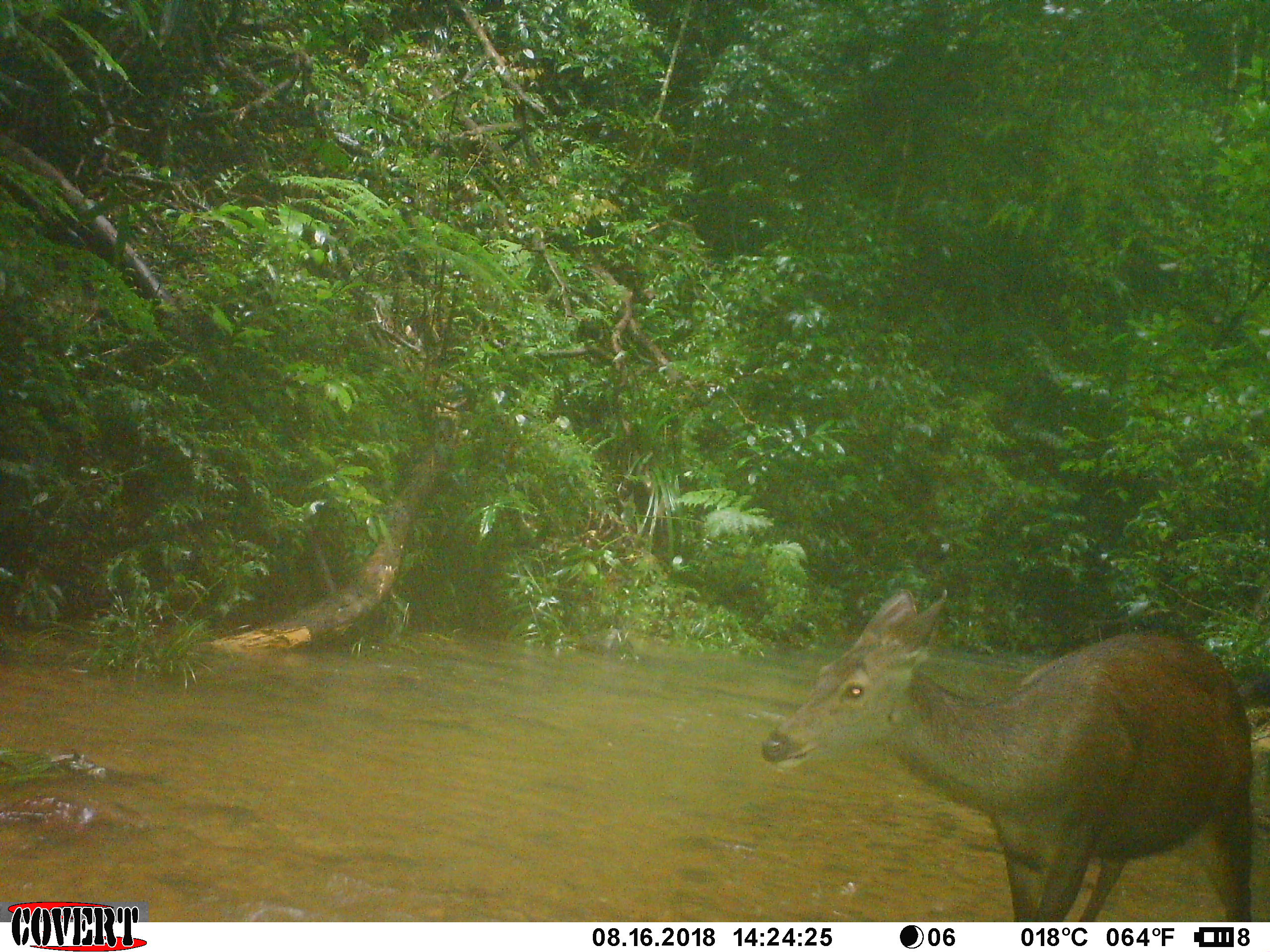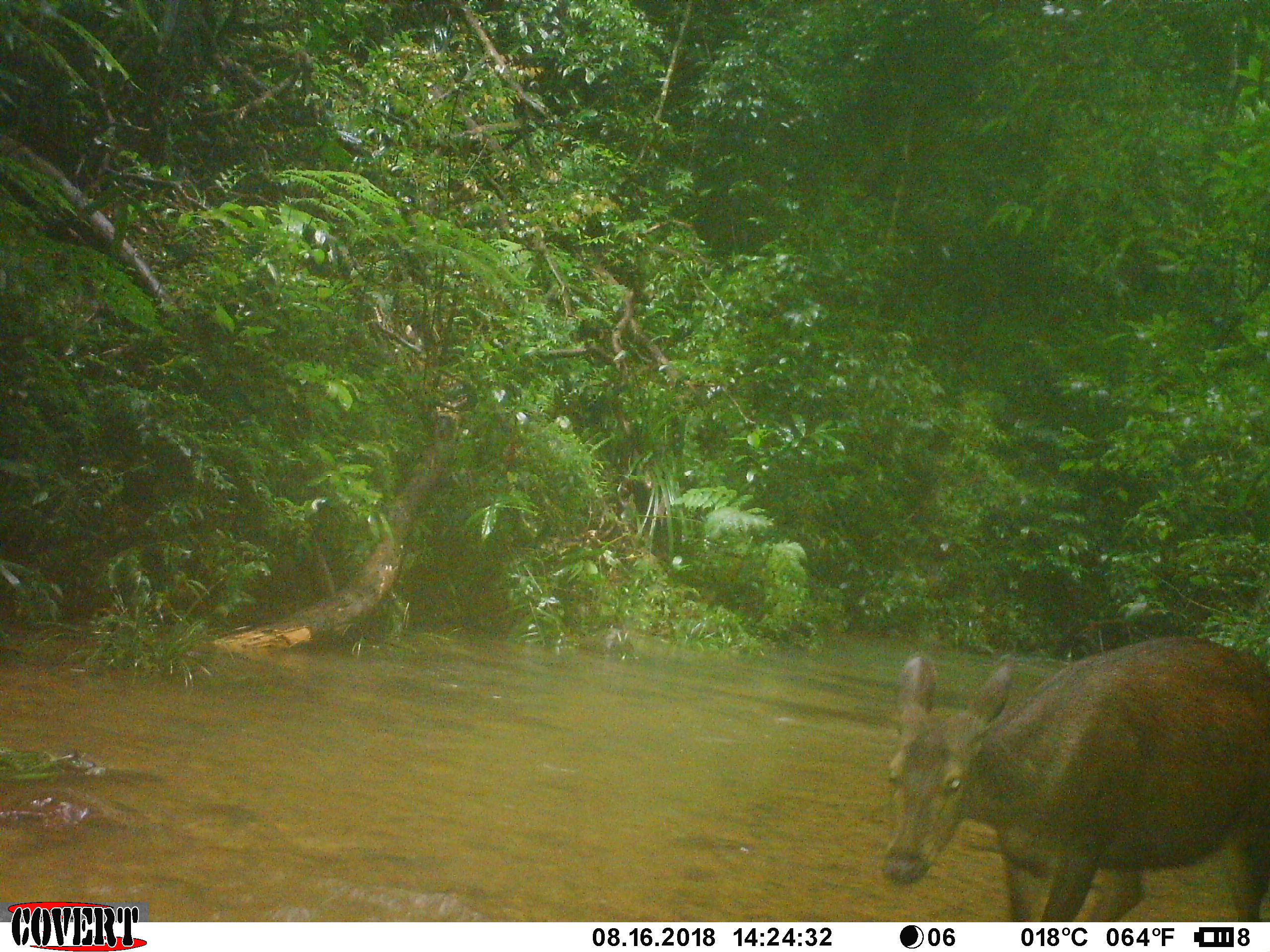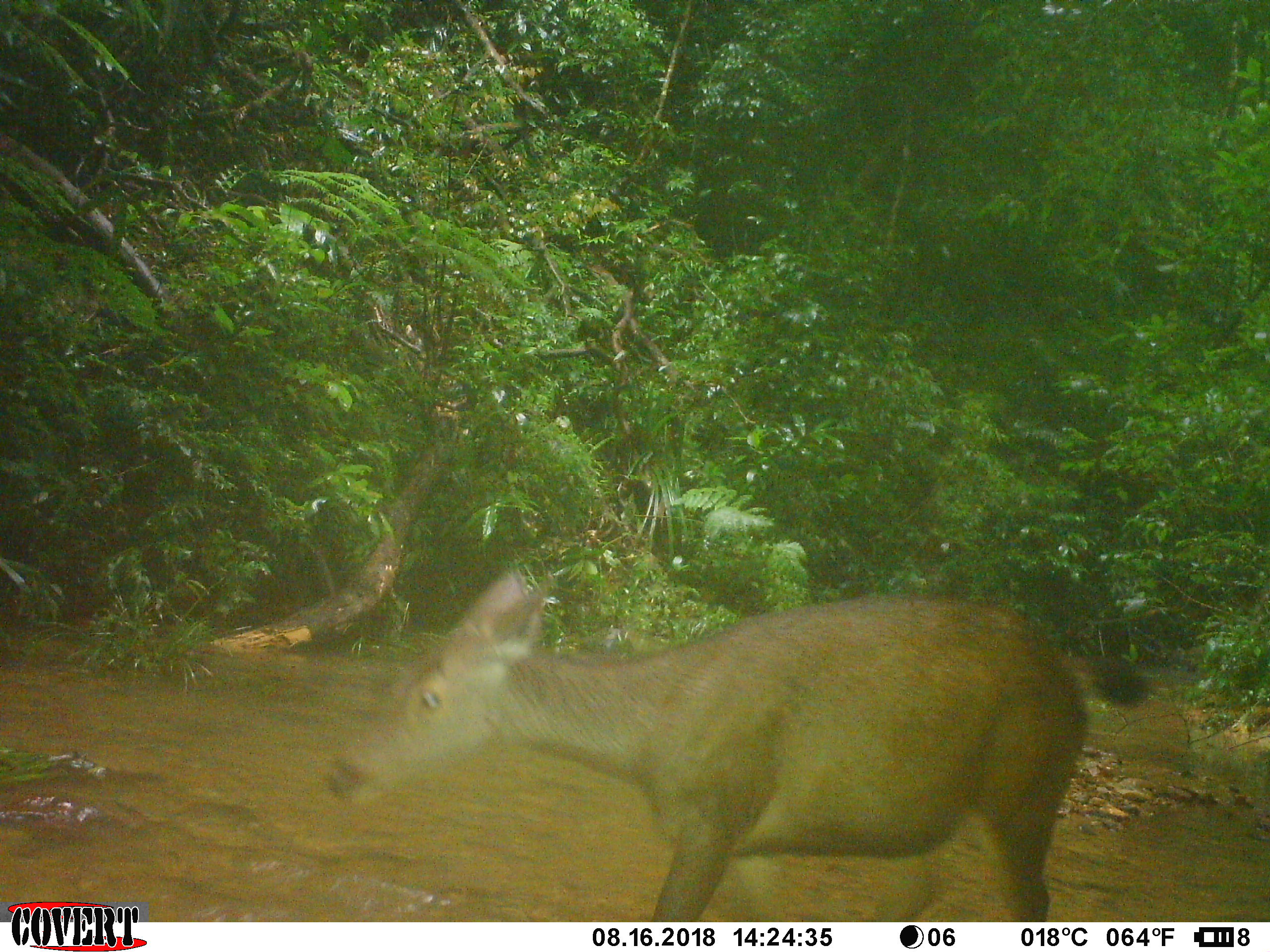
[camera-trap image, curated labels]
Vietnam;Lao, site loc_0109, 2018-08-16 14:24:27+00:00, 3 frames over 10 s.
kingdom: Animalia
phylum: Chordata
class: Mammalia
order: Artiodactyla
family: Cervidae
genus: Rusa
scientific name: Rusa unicolor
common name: sambar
Sambar (Rusa unicolor). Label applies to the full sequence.